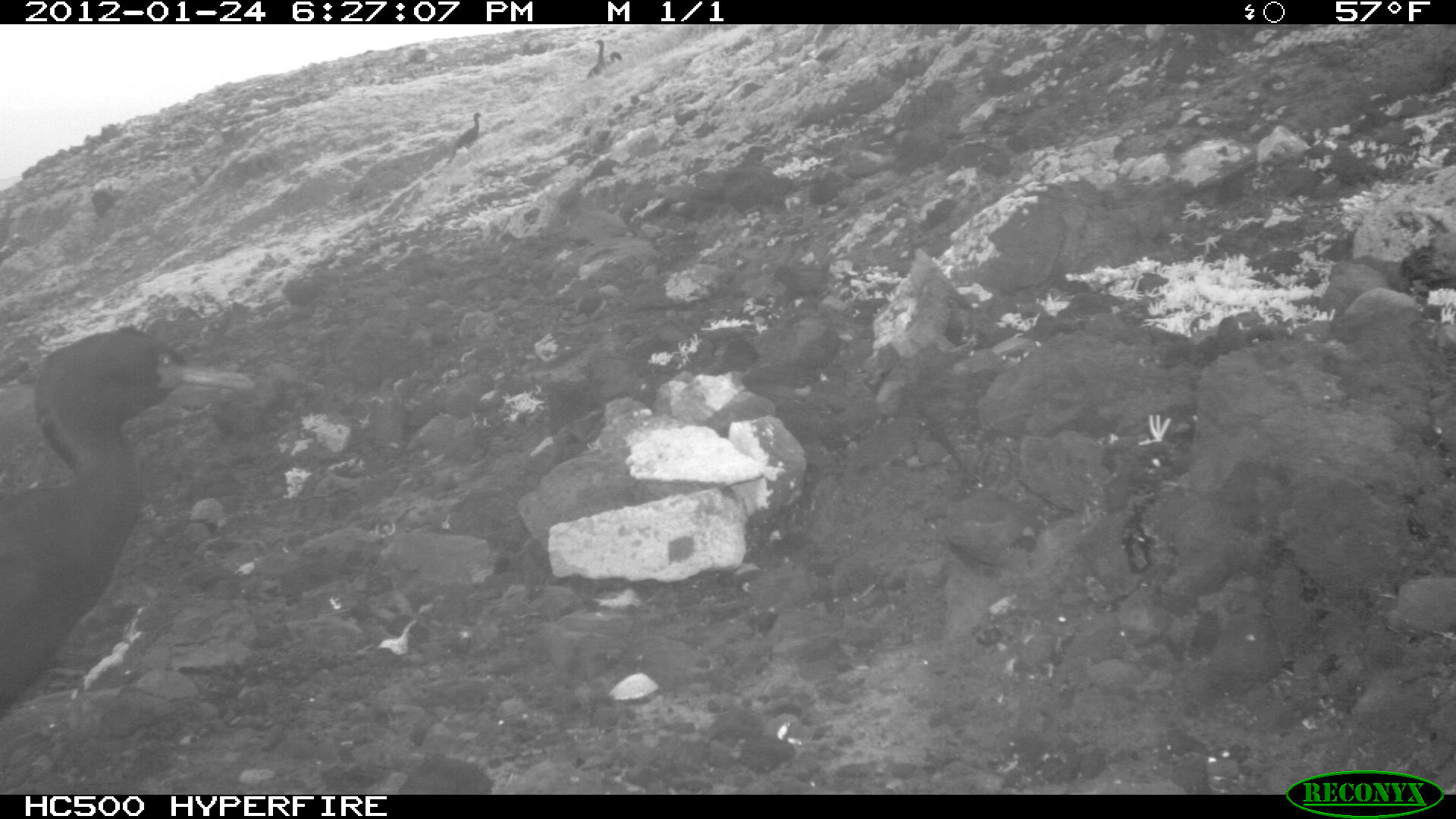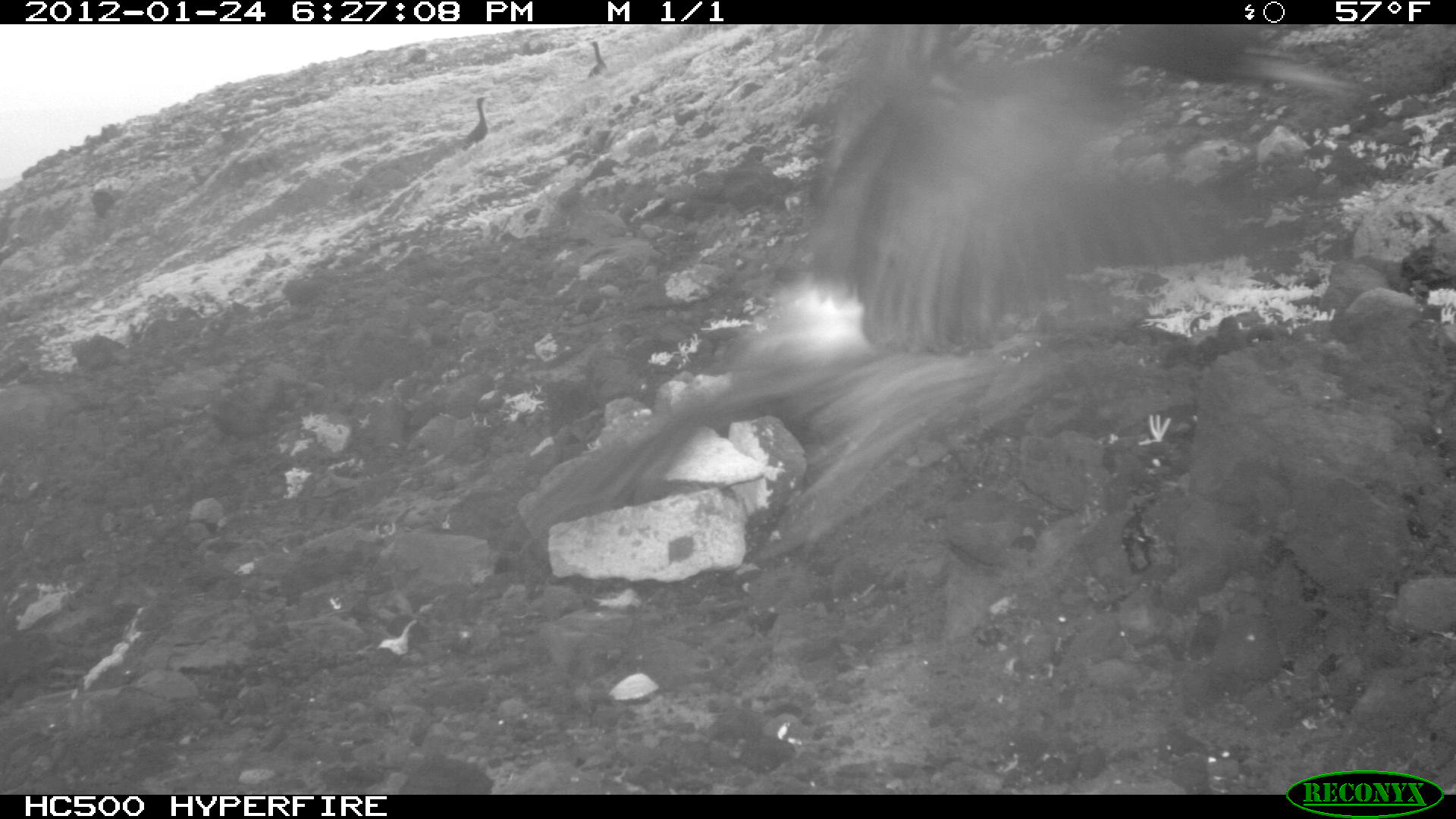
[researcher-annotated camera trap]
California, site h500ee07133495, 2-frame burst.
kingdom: Animalia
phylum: Chordata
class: Aves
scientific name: Aves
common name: bird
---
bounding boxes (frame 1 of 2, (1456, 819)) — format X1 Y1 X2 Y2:
bird: 0 320 253 707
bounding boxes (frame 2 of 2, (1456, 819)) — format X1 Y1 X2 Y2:
bird: 786 20 1354 357; 456 93 494 149; 582 39 605 78